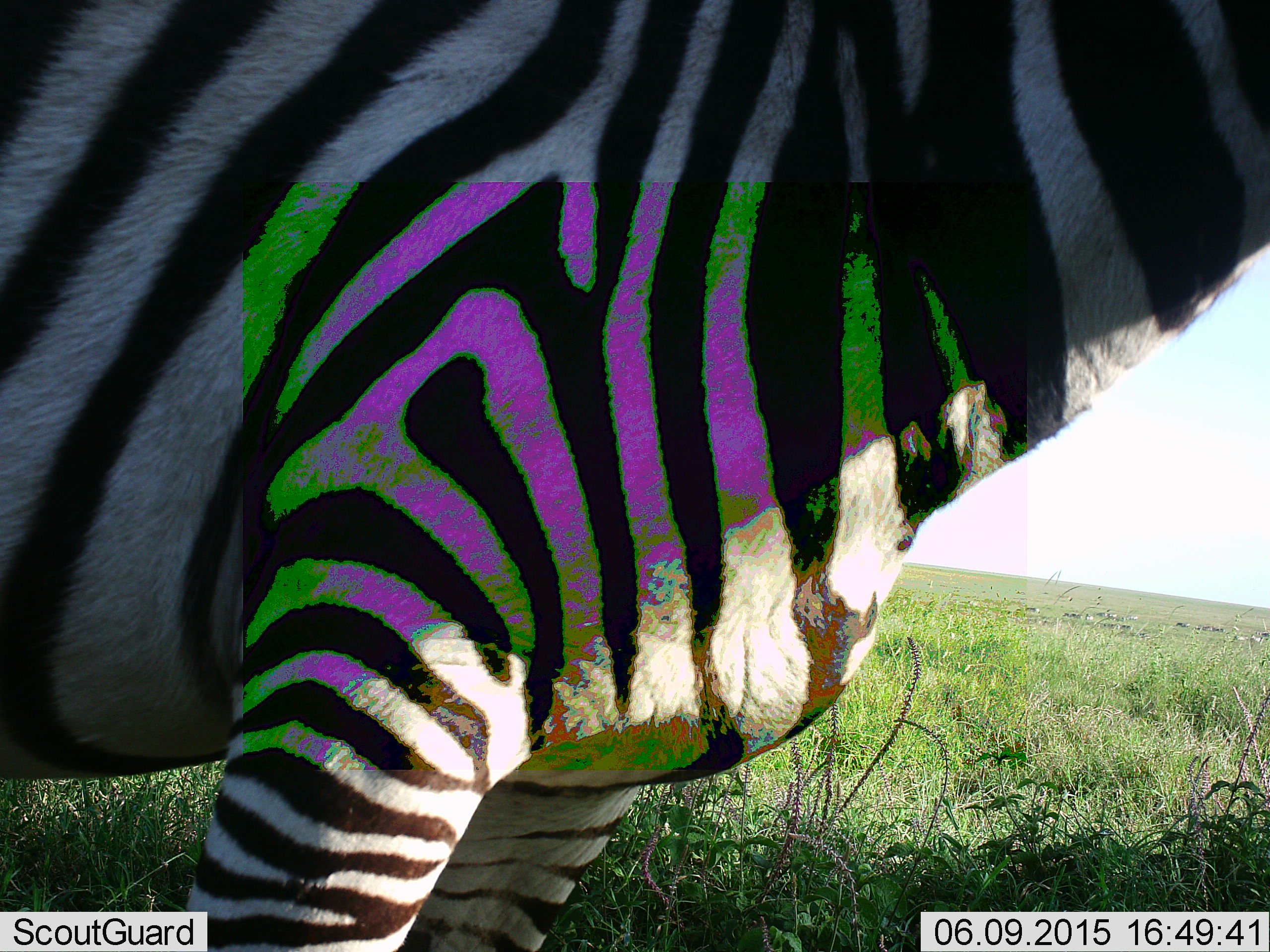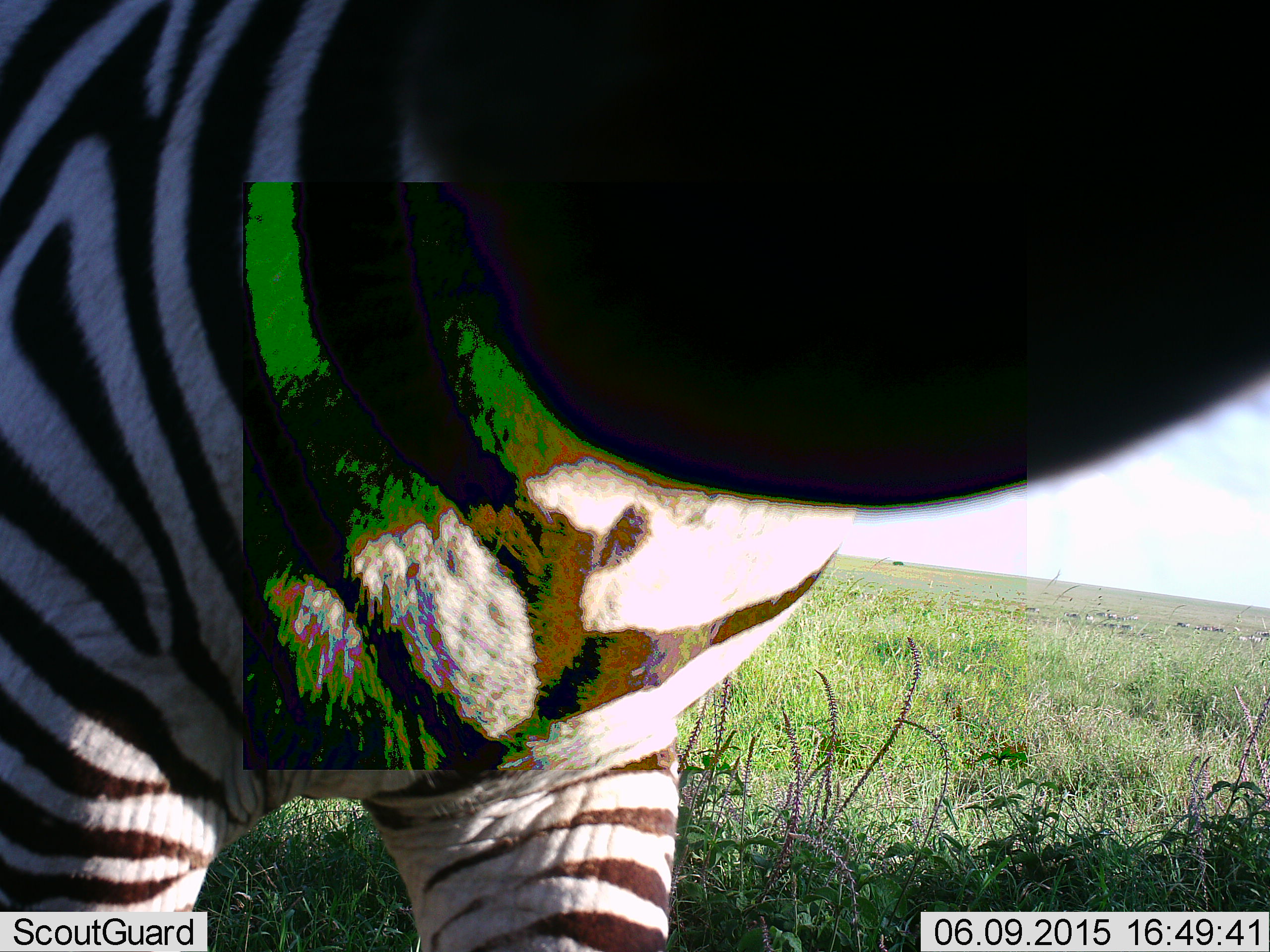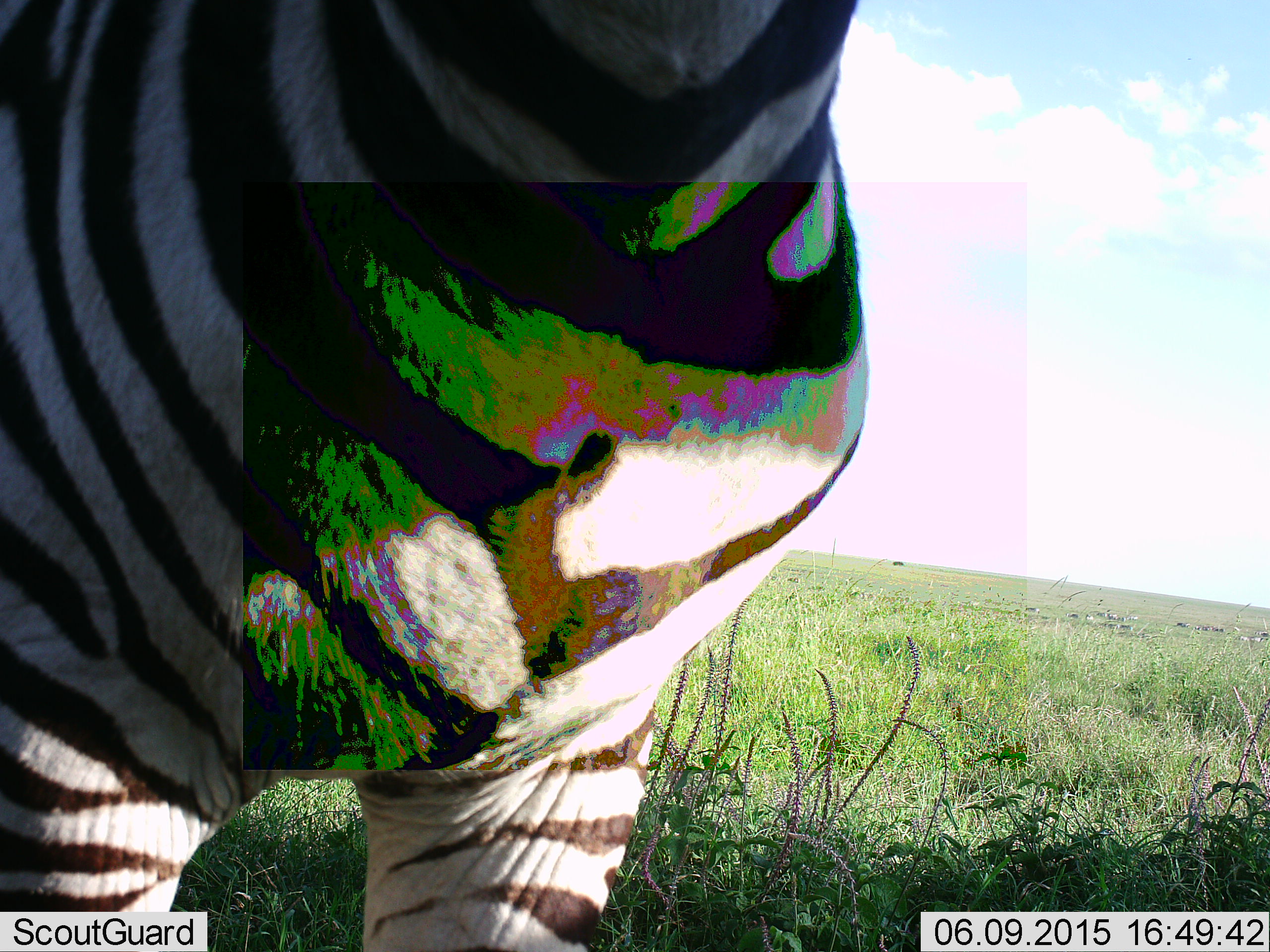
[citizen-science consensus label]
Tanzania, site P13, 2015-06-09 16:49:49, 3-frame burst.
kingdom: Animalia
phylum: Chordata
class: Mammalia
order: Perissodactyla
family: Equidae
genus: Equus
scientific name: Equus quagga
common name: plains zebra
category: zebra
Zebra (plains zebra) (Equus quagga), count 1. Behavior (volunteer vote fractions): standing 60%, resting 0%, moving 50%, interacting 0%. Young present (vote fraction): 0%. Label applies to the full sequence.